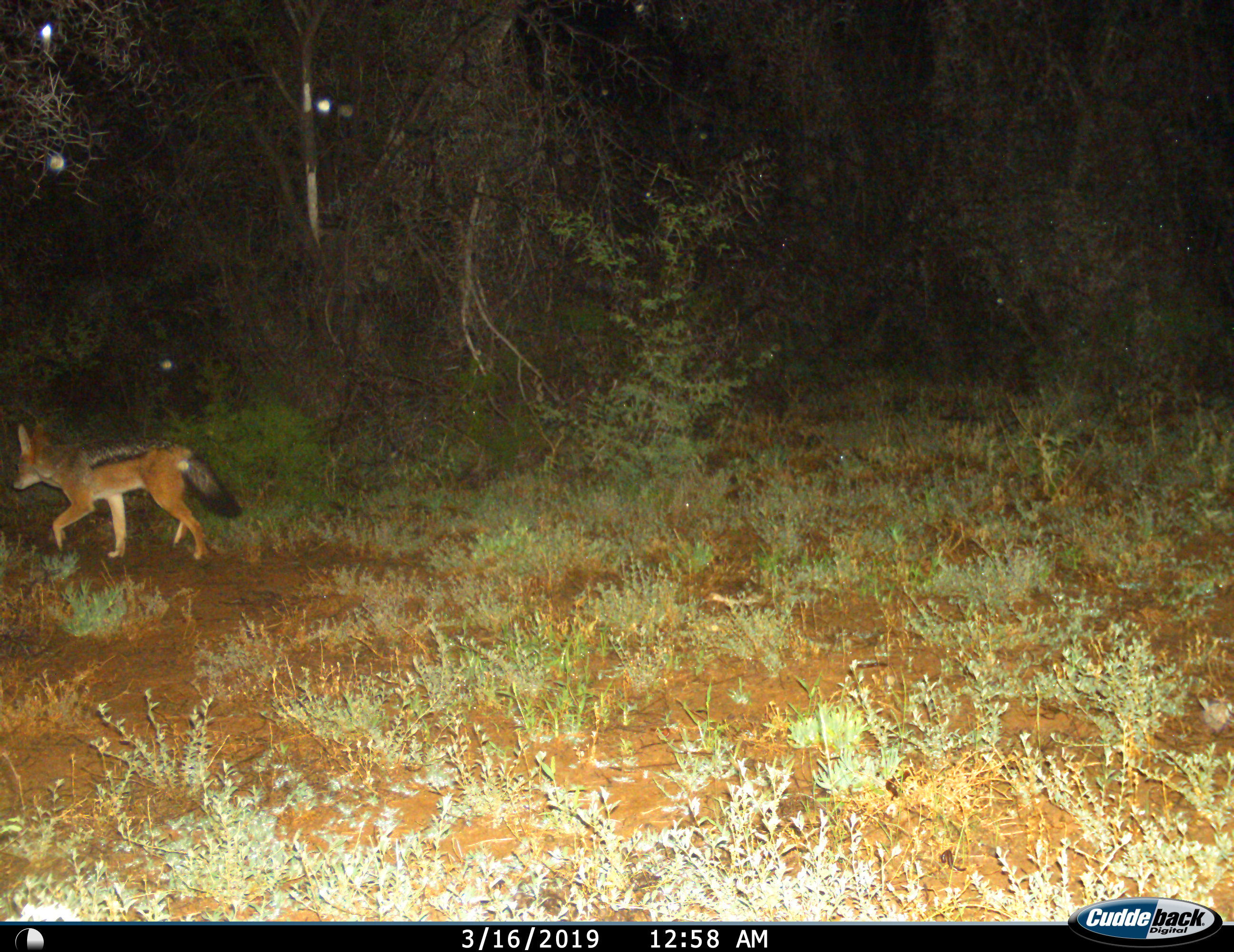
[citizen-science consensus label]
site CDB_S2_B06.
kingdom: Animalia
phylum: Chordata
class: Mammalia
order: Carnivora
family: Canidae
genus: Lupulella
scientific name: Lupulella mesomelas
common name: black-backed jackal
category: jackalblackbacked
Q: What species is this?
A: Jackalblackbacked (black-backed jackal) (Lupulella mesomelas).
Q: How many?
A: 1.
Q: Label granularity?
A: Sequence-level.